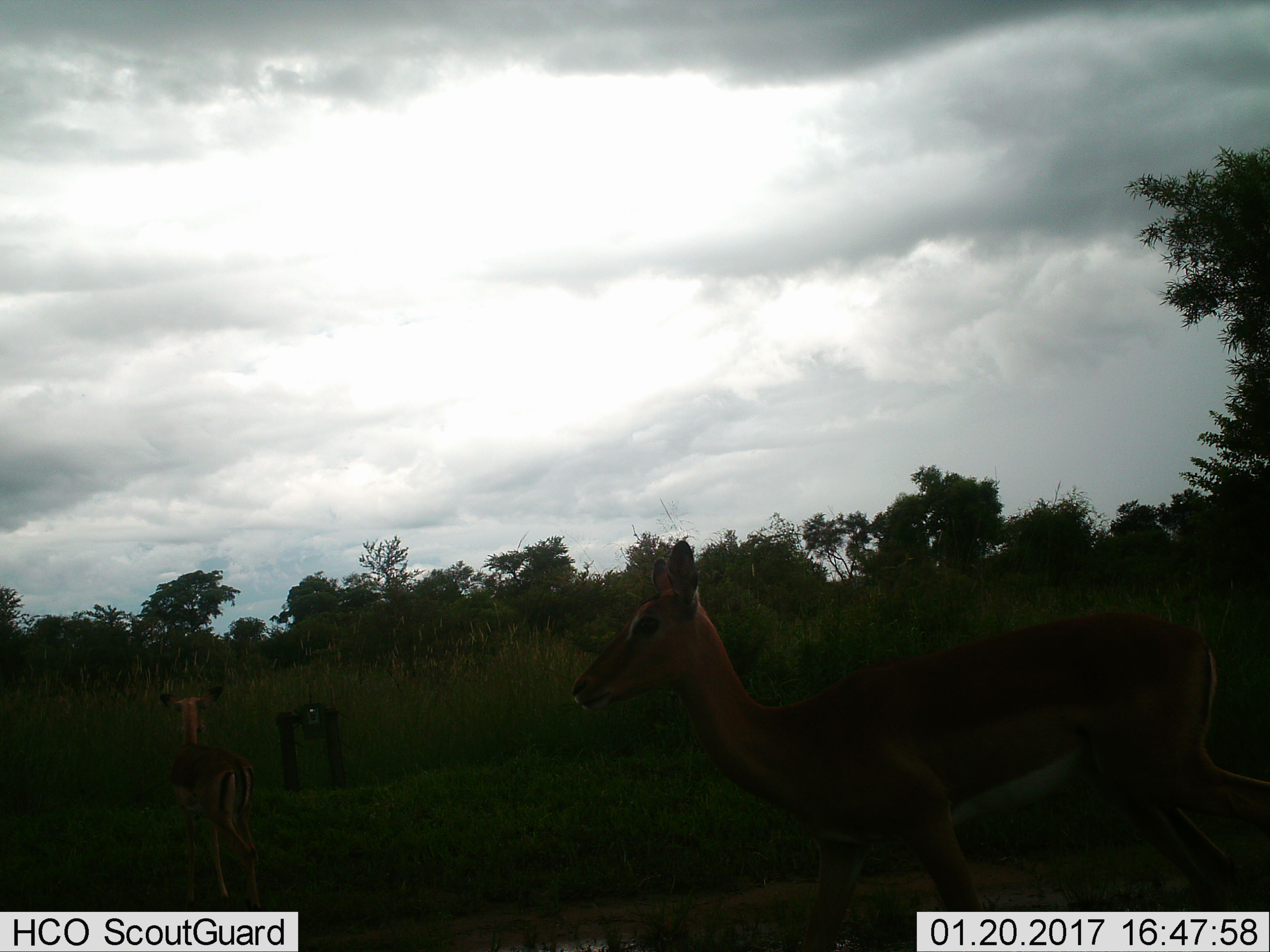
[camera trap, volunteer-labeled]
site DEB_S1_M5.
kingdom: Animalia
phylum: Chordata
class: Mammalia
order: Artiodactyla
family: Bovidae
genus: Aepyceros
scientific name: Aepyceros melampus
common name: impala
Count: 2.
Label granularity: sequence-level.